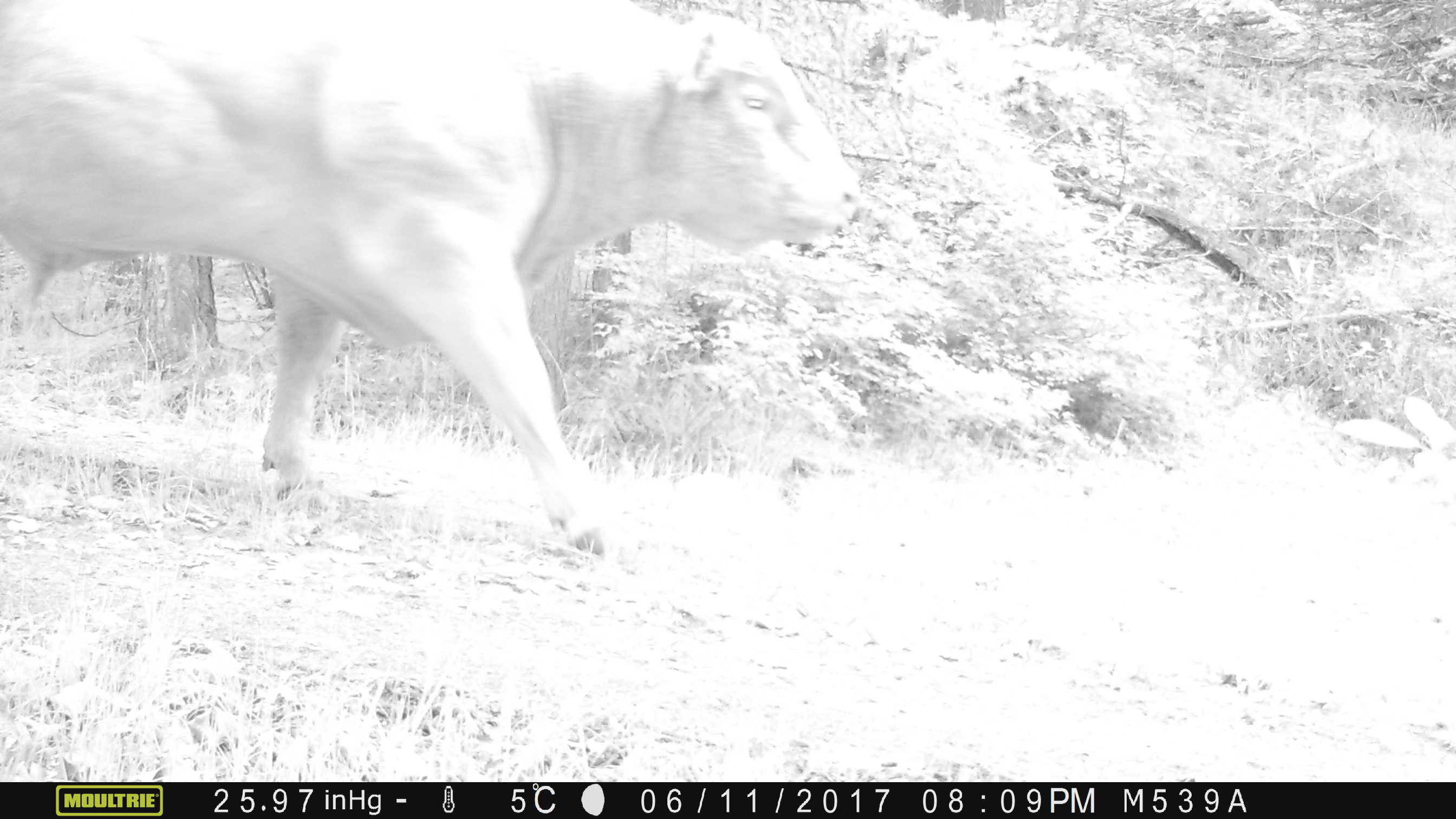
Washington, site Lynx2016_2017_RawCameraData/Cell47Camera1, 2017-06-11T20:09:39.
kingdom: Animalia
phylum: Chordata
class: Mammalia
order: Artiodactyla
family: Bovidae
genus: Bos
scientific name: Bos taurus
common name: domestic cattle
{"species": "domestic cattle (Bos taurus)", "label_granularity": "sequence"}